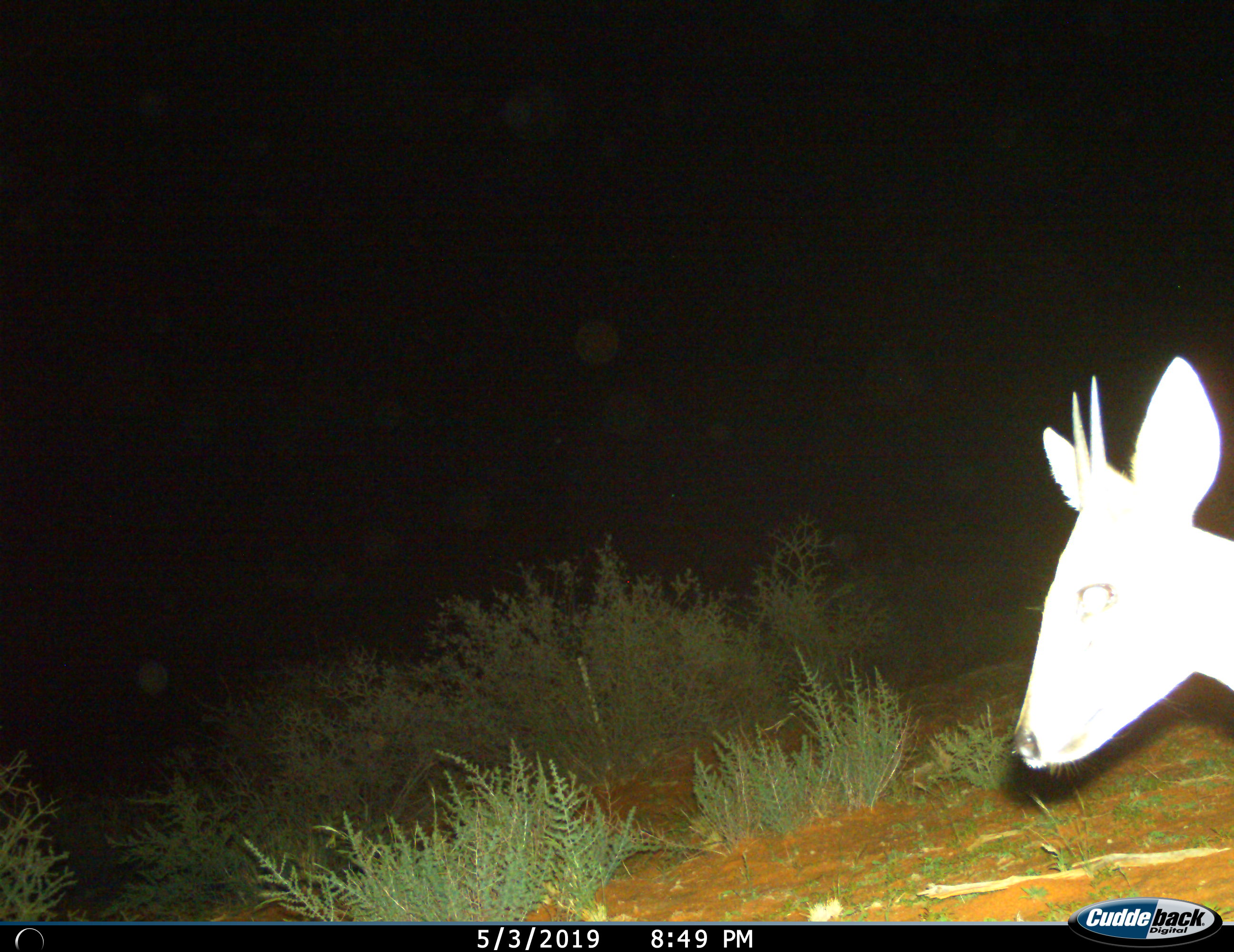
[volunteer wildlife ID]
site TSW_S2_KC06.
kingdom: Animalia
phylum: Chordata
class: Mammalia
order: Artiodactyla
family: Bovidae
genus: Sylvicapra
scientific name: Sylvicapra grimmia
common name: common duiker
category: duikercommongrey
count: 1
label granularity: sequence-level